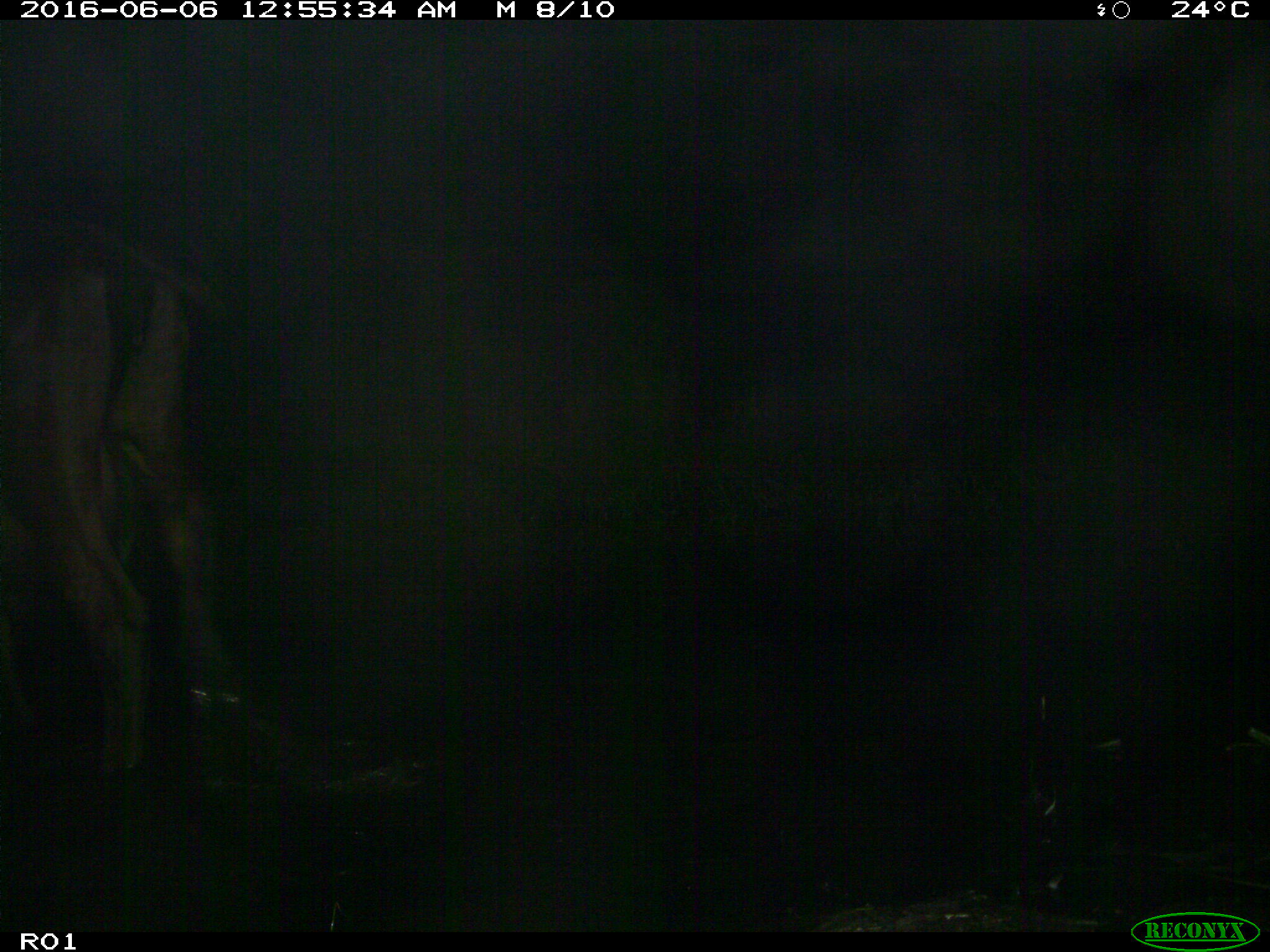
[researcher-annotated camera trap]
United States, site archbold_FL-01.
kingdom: Animalia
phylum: Chordata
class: Mammalia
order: Artiodactyla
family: Bovidae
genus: Bos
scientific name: Bos taurus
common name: domestic cow